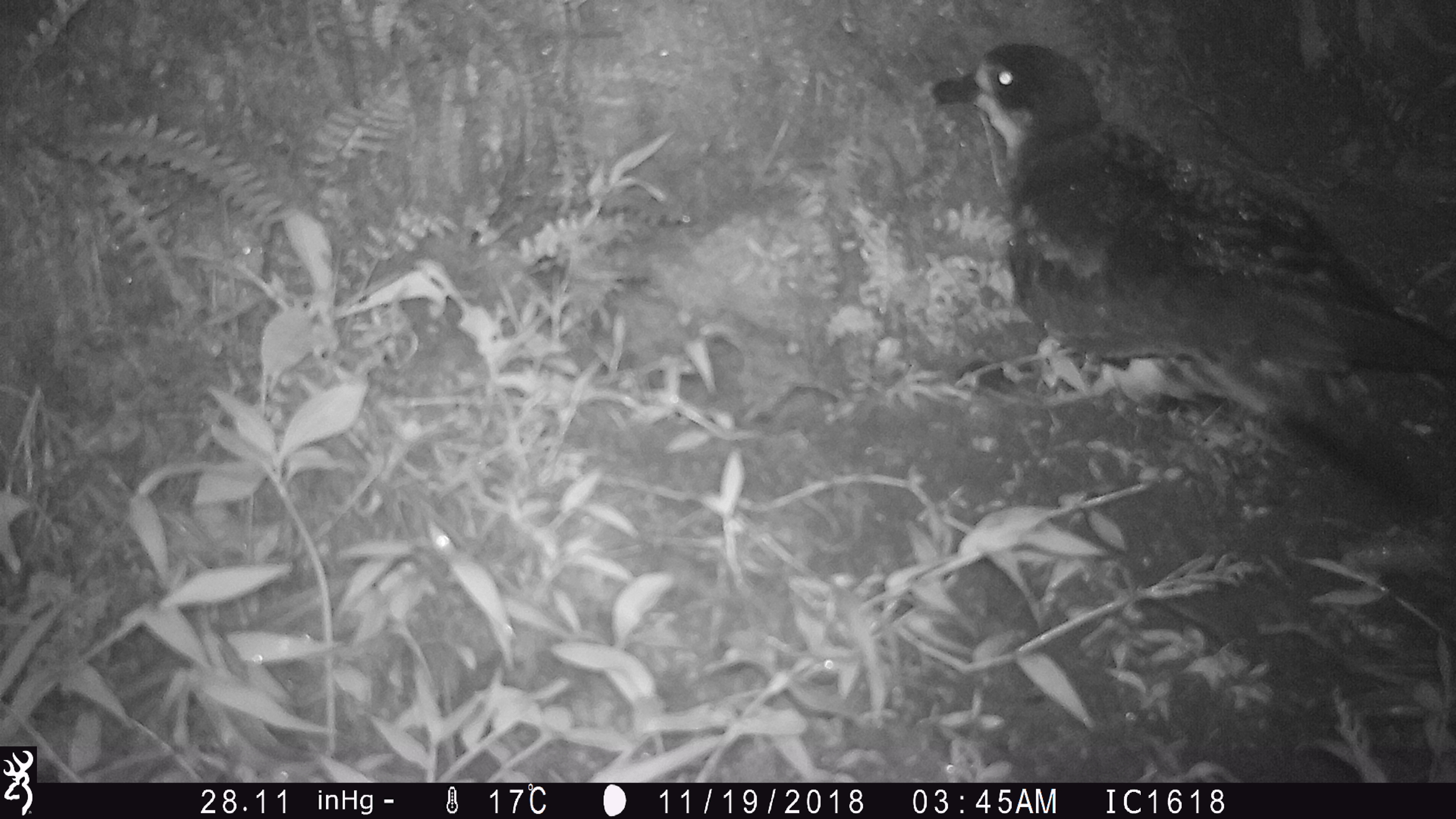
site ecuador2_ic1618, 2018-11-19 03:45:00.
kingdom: Animalia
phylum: Chordata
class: Aves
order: Procellariiformes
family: Procellariidae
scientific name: Procellariidae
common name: petrel chick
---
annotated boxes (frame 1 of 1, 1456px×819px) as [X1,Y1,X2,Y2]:
petrel chick: [924,41,1456,550]